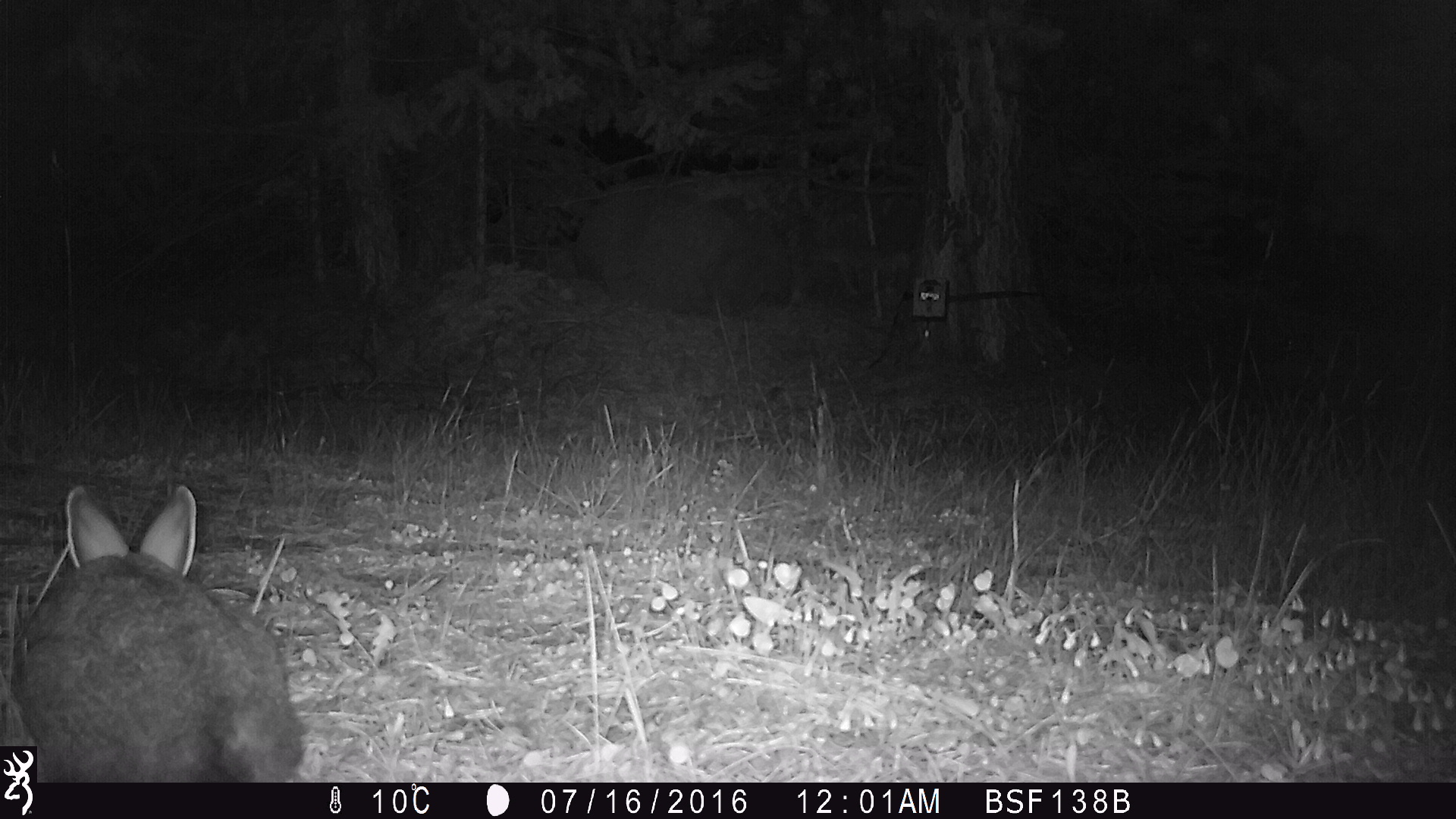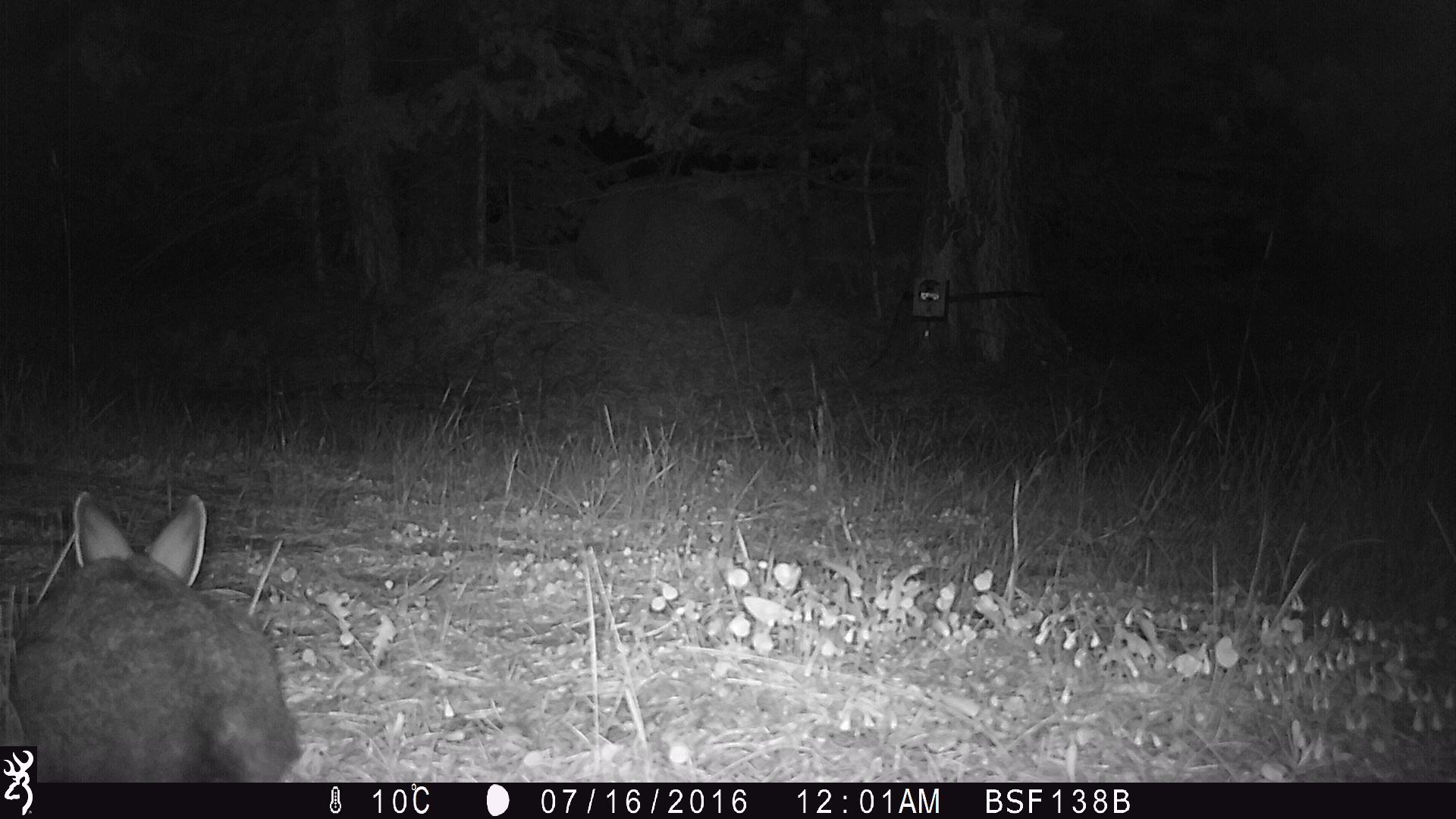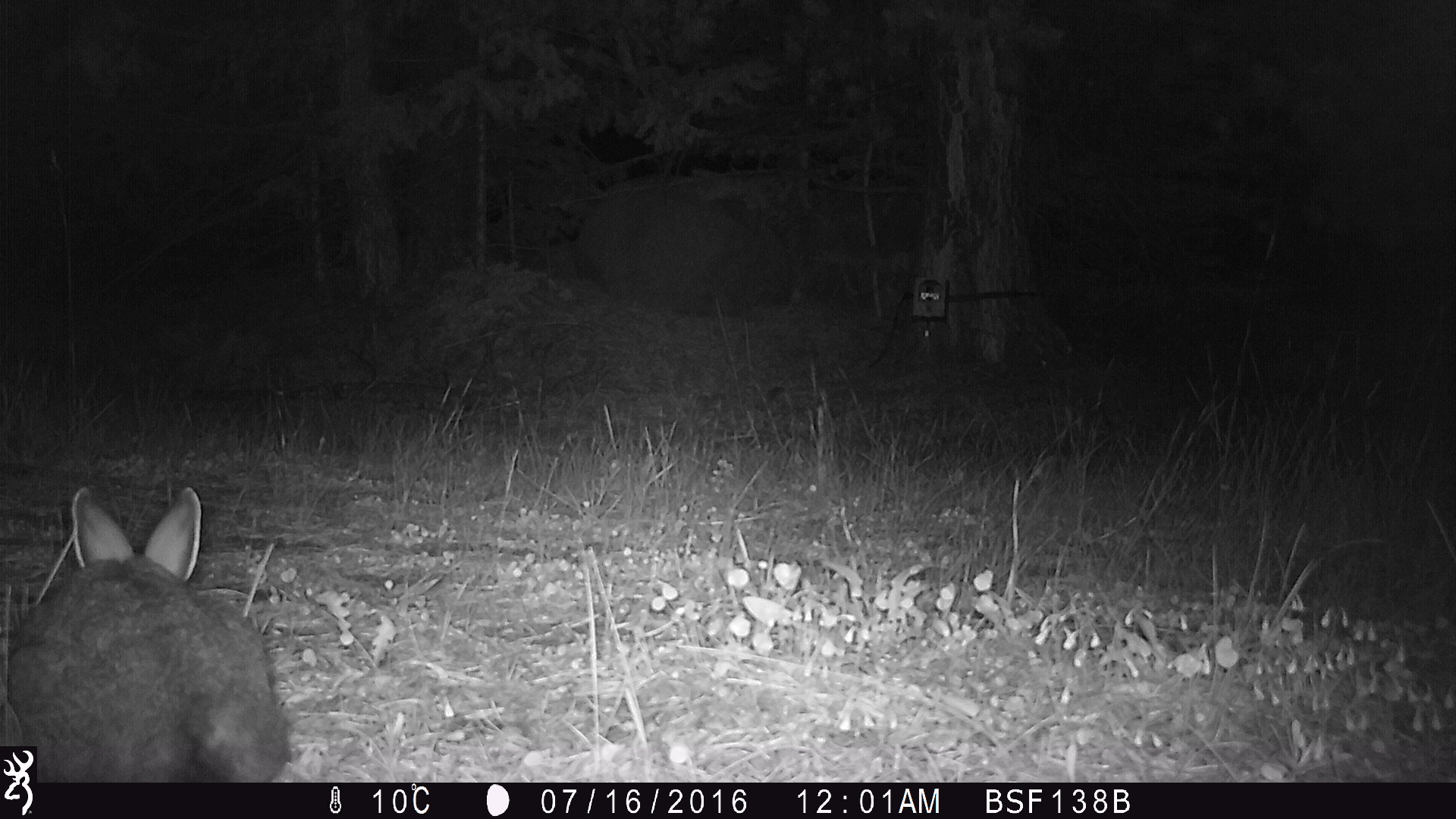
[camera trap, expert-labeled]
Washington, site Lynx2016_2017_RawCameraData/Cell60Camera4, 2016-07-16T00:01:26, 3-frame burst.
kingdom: Animalia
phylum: Chordata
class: Mammalia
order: Lagomorpha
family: Leporidae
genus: Lepus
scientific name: Lepus americanus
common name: snowshoe hare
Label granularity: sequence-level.